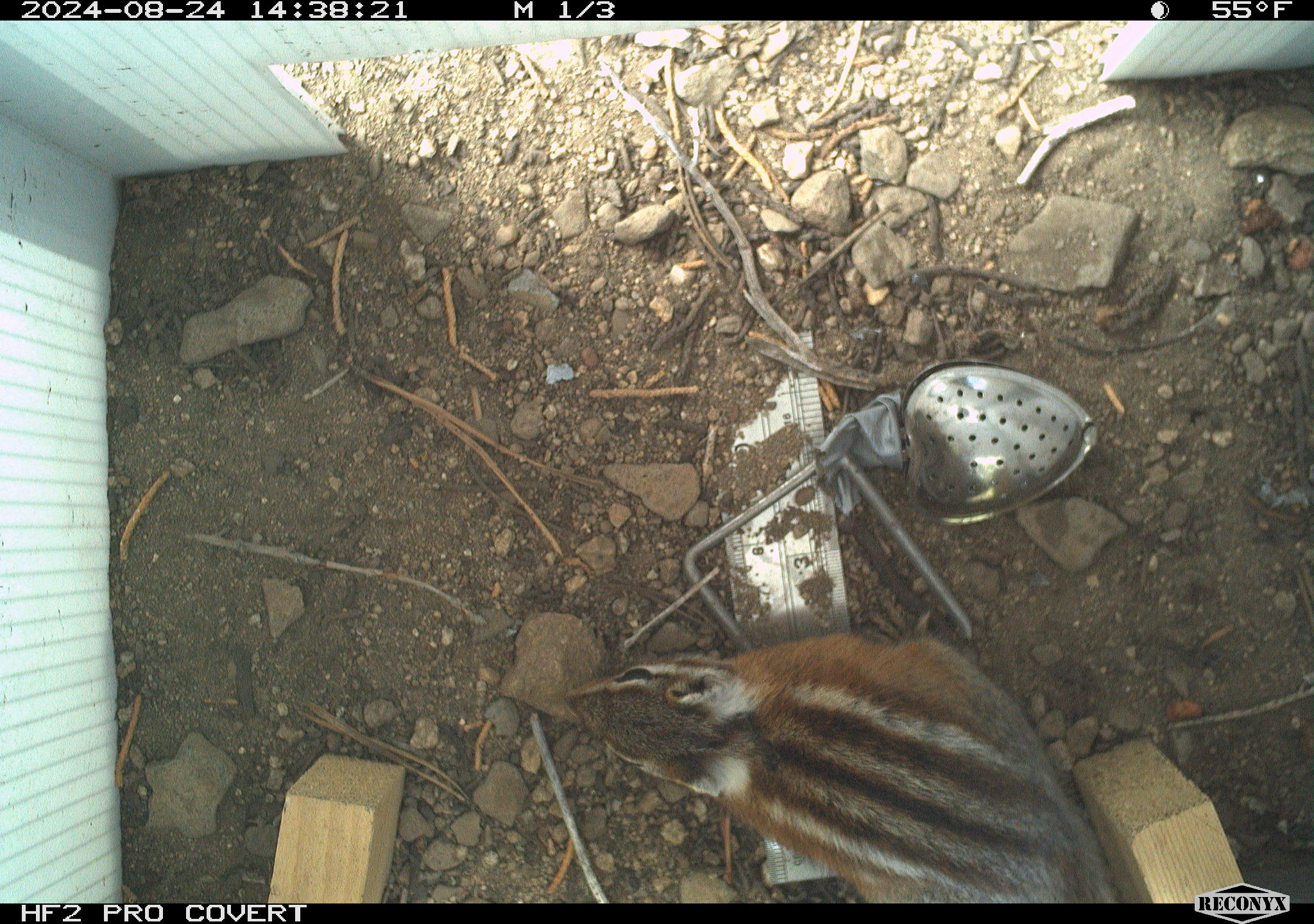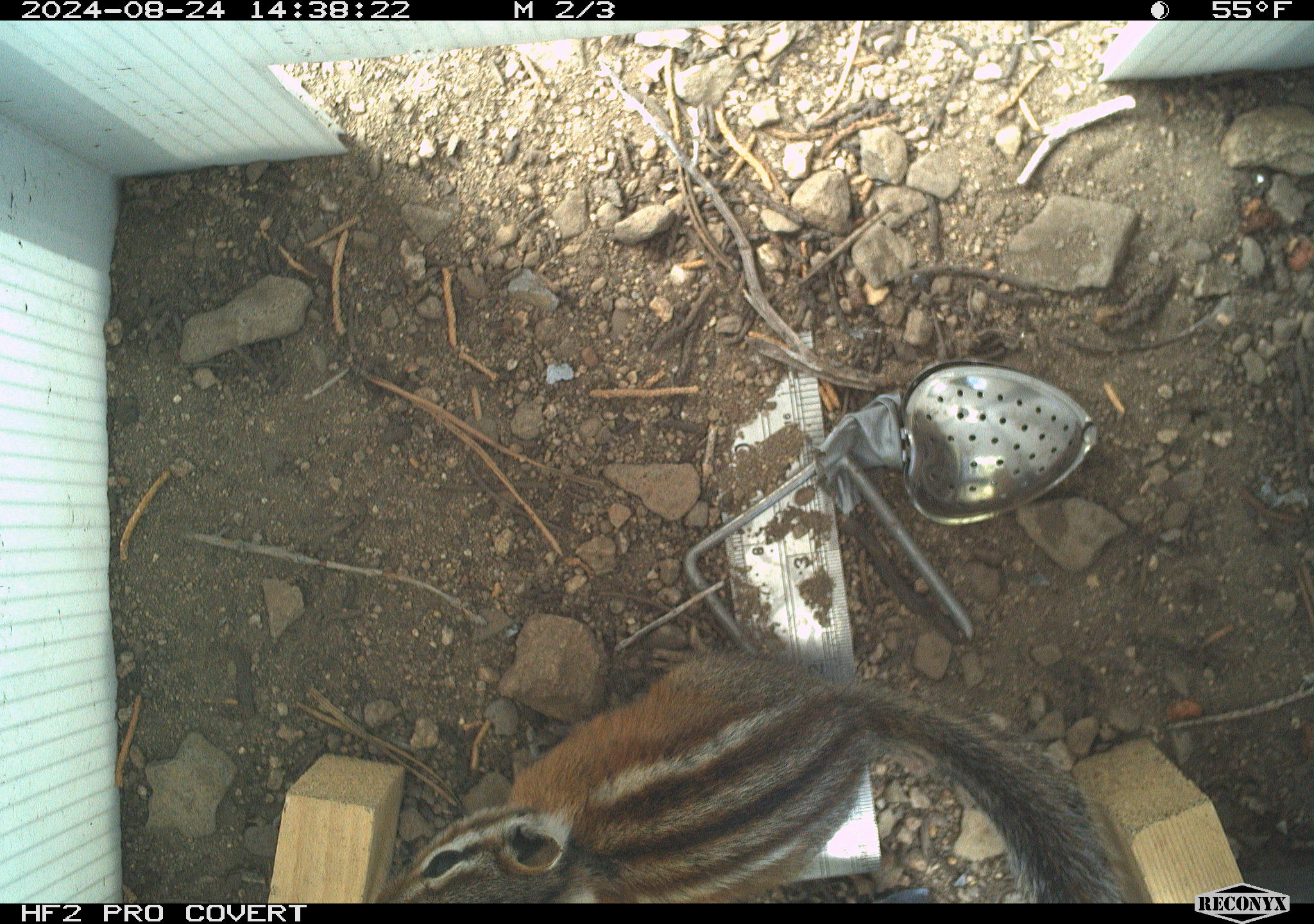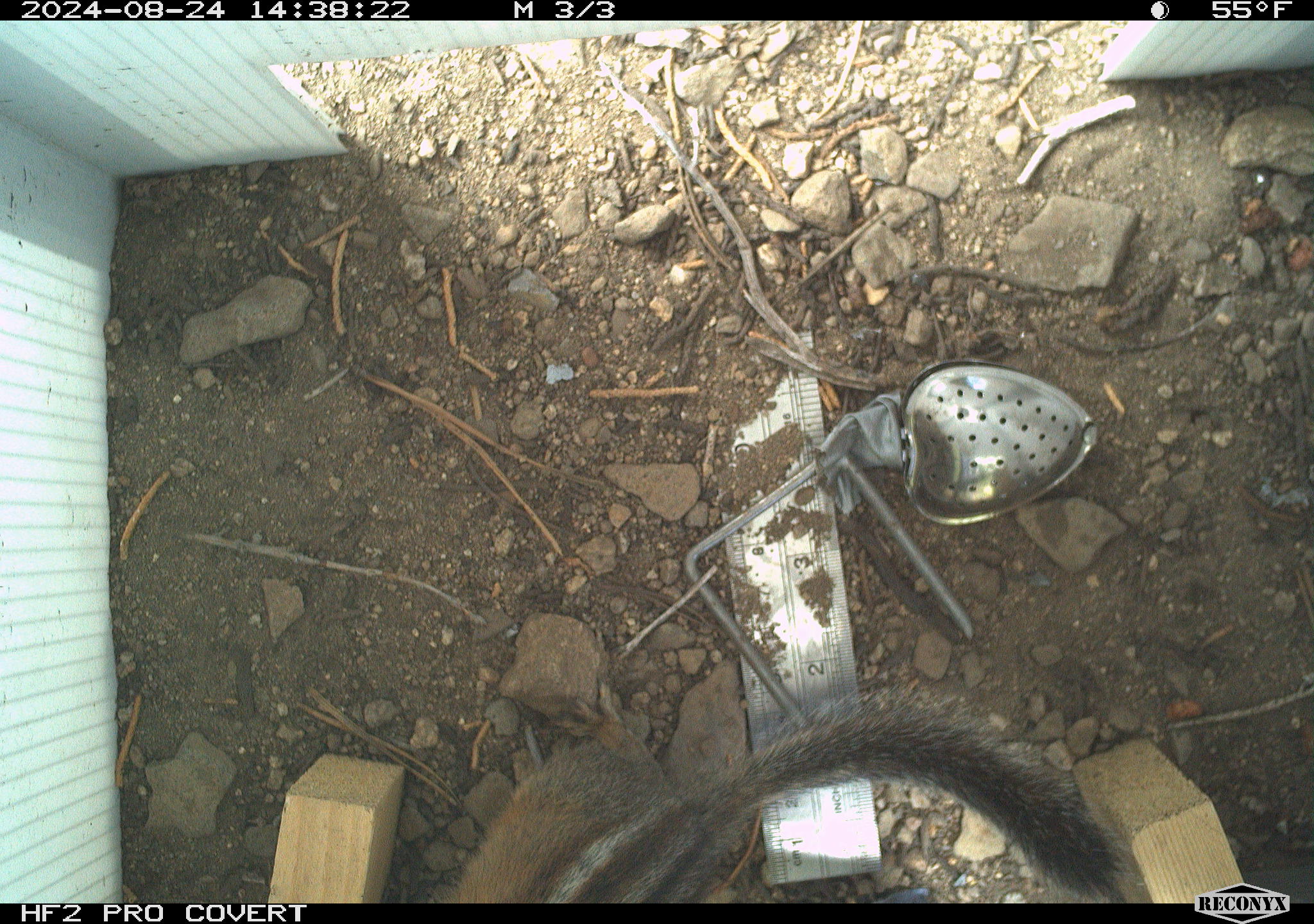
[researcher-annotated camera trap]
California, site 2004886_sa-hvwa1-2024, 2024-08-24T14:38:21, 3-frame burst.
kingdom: Animalia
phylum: Chordata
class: Mammalia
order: Rodentia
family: Sciuridae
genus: Neotamias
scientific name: Neotamias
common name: western chipmunks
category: neotamias species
Neotamias species (western chipmunks) (Neotamias).